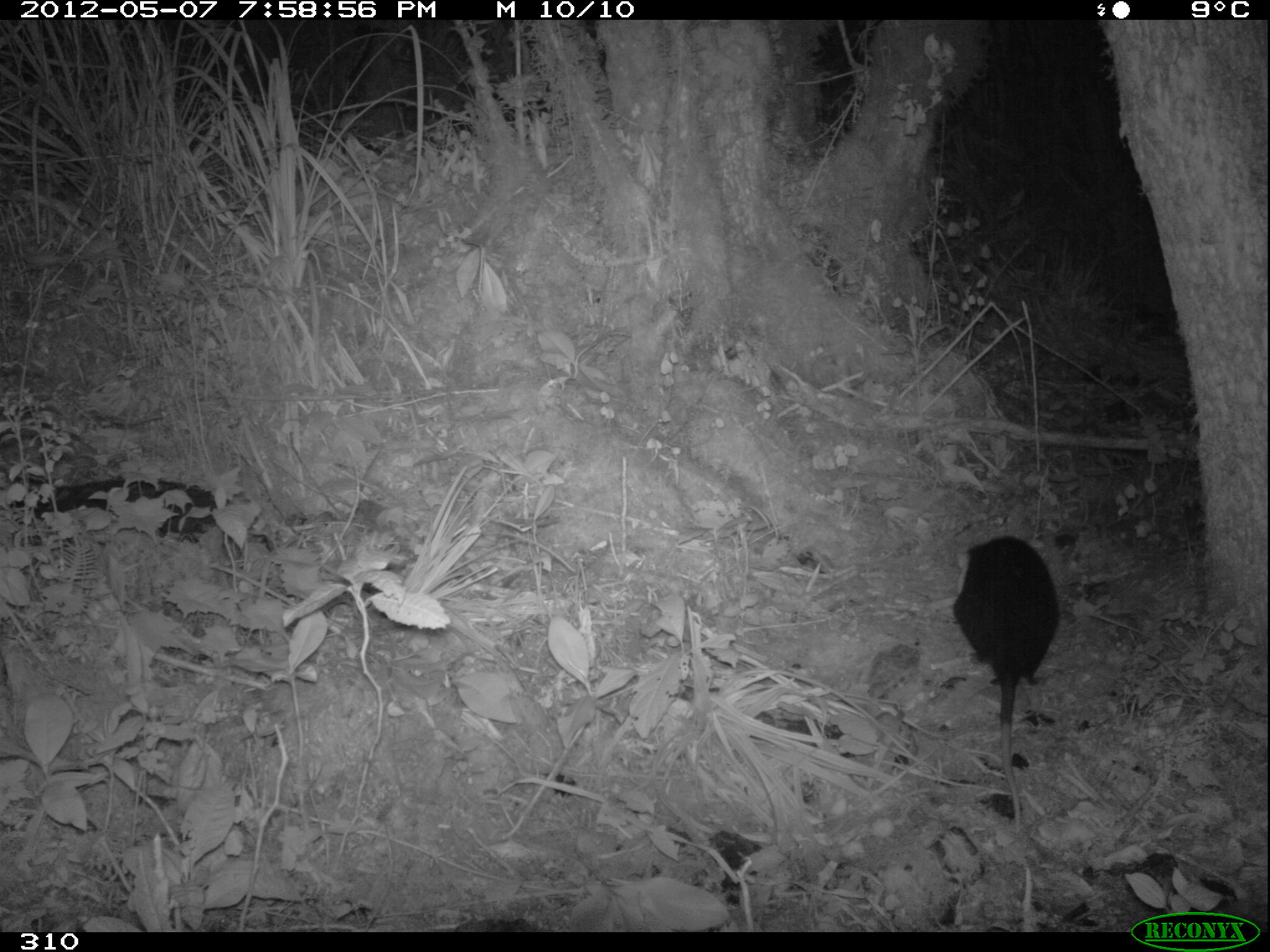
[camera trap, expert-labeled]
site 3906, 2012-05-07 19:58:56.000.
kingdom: Animalia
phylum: Chordata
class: Mammalia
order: Didelphimorphia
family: Didelphidae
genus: Didelphis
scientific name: Didelphis pernigra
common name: andean white-eared opossum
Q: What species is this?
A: Didelphis pernigra (andean white-eared opossum).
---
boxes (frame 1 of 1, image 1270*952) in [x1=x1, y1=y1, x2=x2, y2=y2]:
didelphis pernigra: [x1=953, y1=534, x2=1061, y2=831]